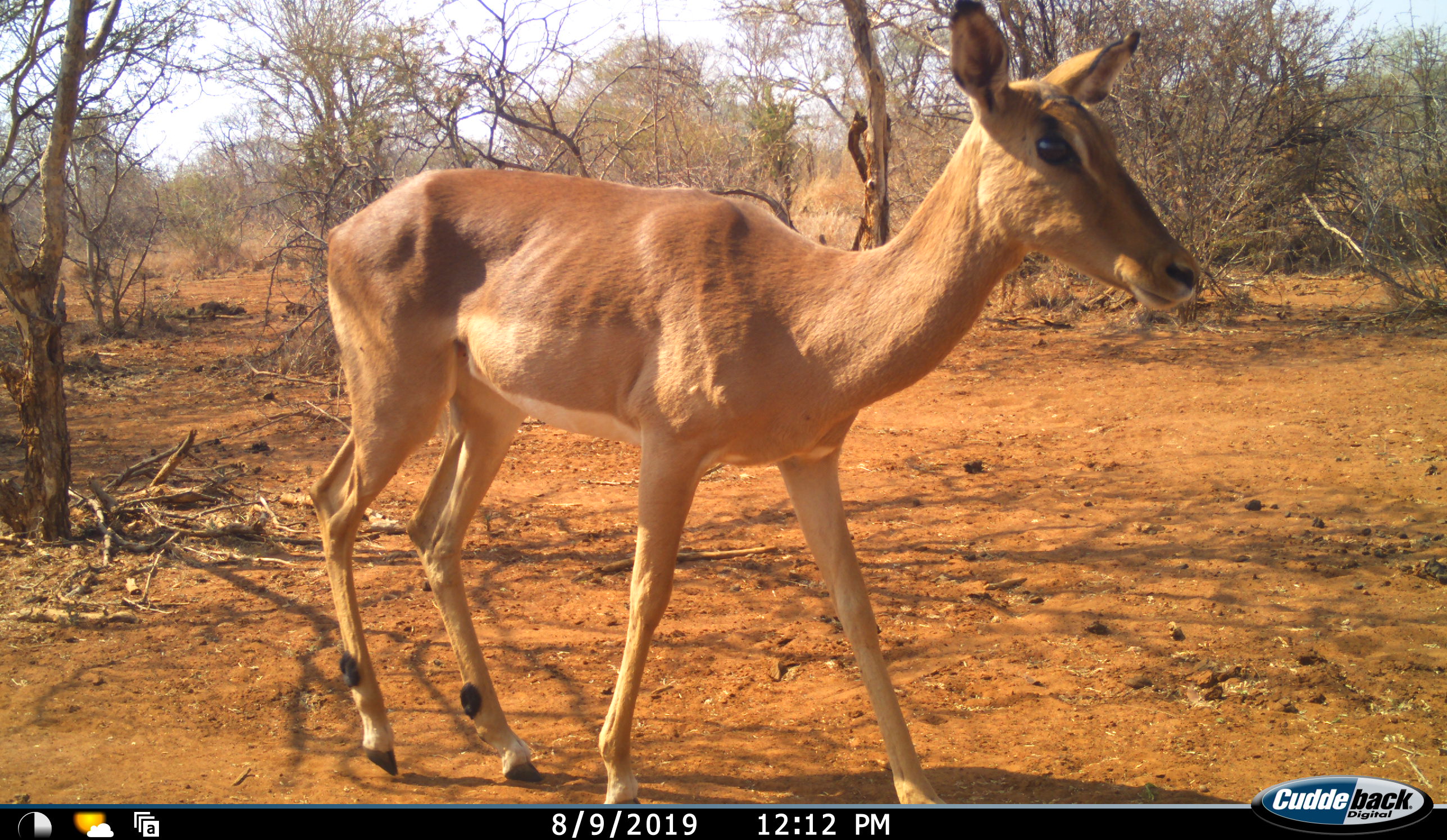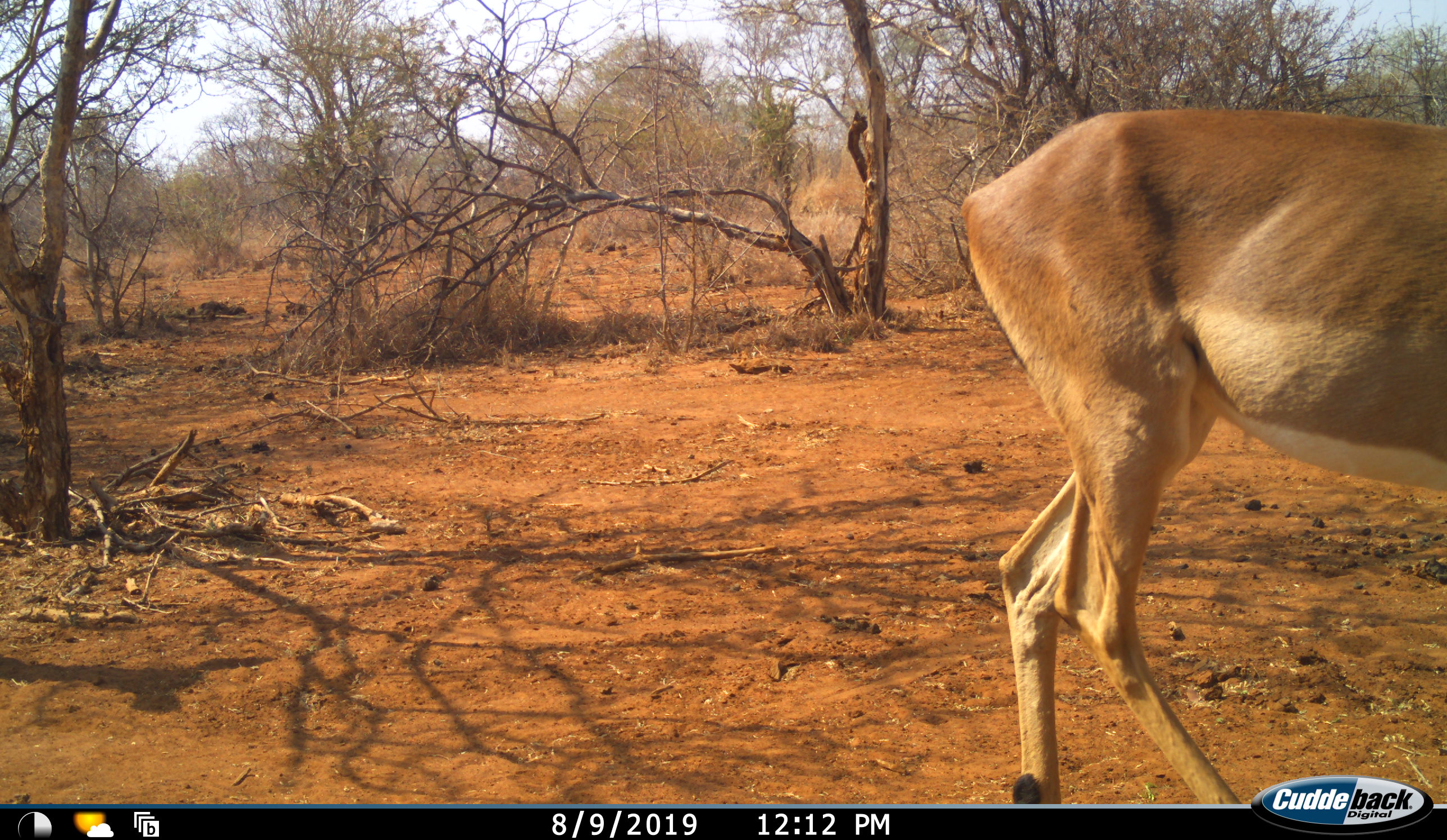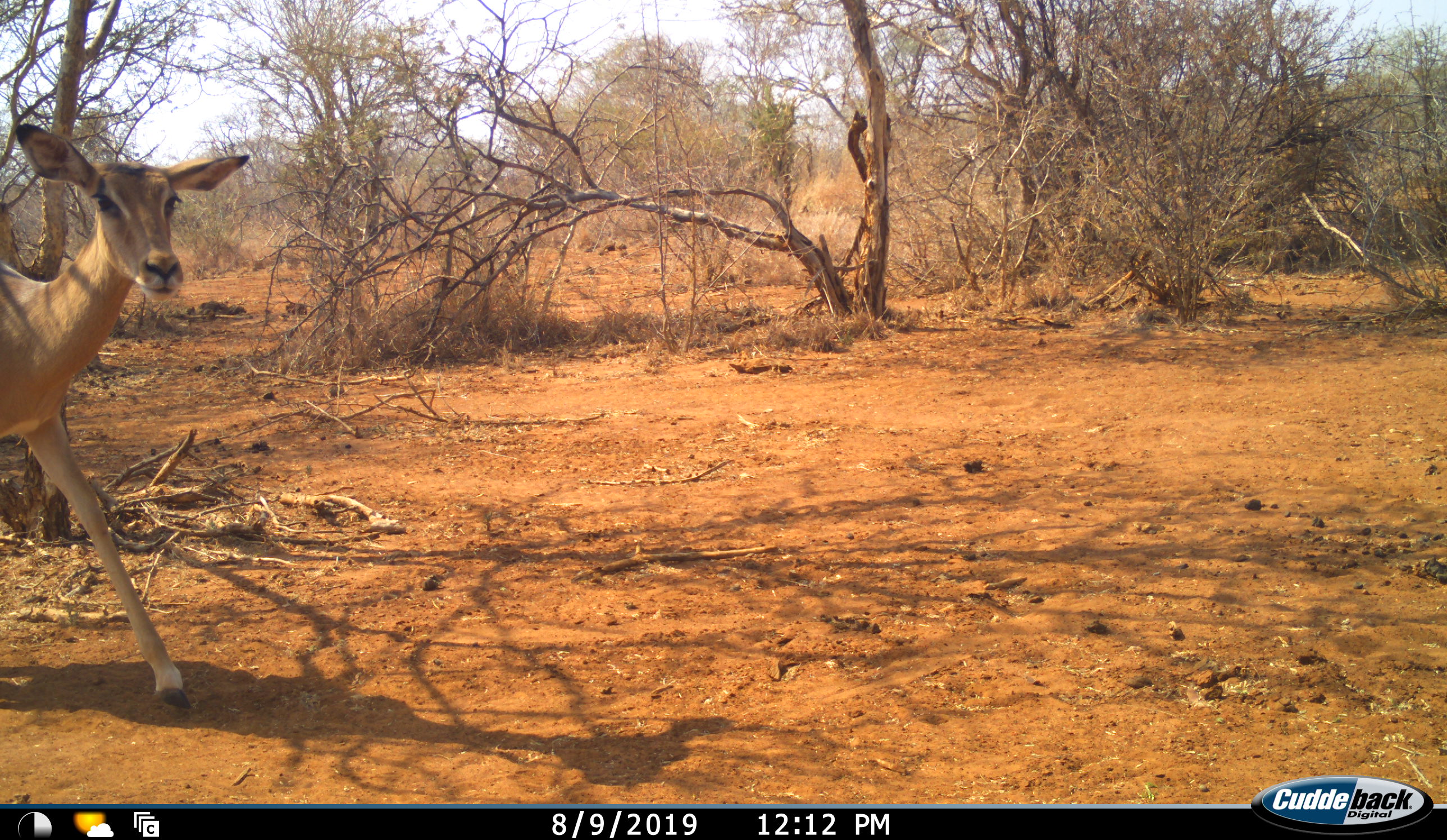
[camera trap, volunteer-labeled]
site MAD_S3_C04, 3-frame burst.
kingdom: Animalia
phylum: Chordata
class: Mammalia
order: Artiodactyla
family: Bovidae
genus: Aepyceros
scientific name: Aepyceros melampus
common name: impala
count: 1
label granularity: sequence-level